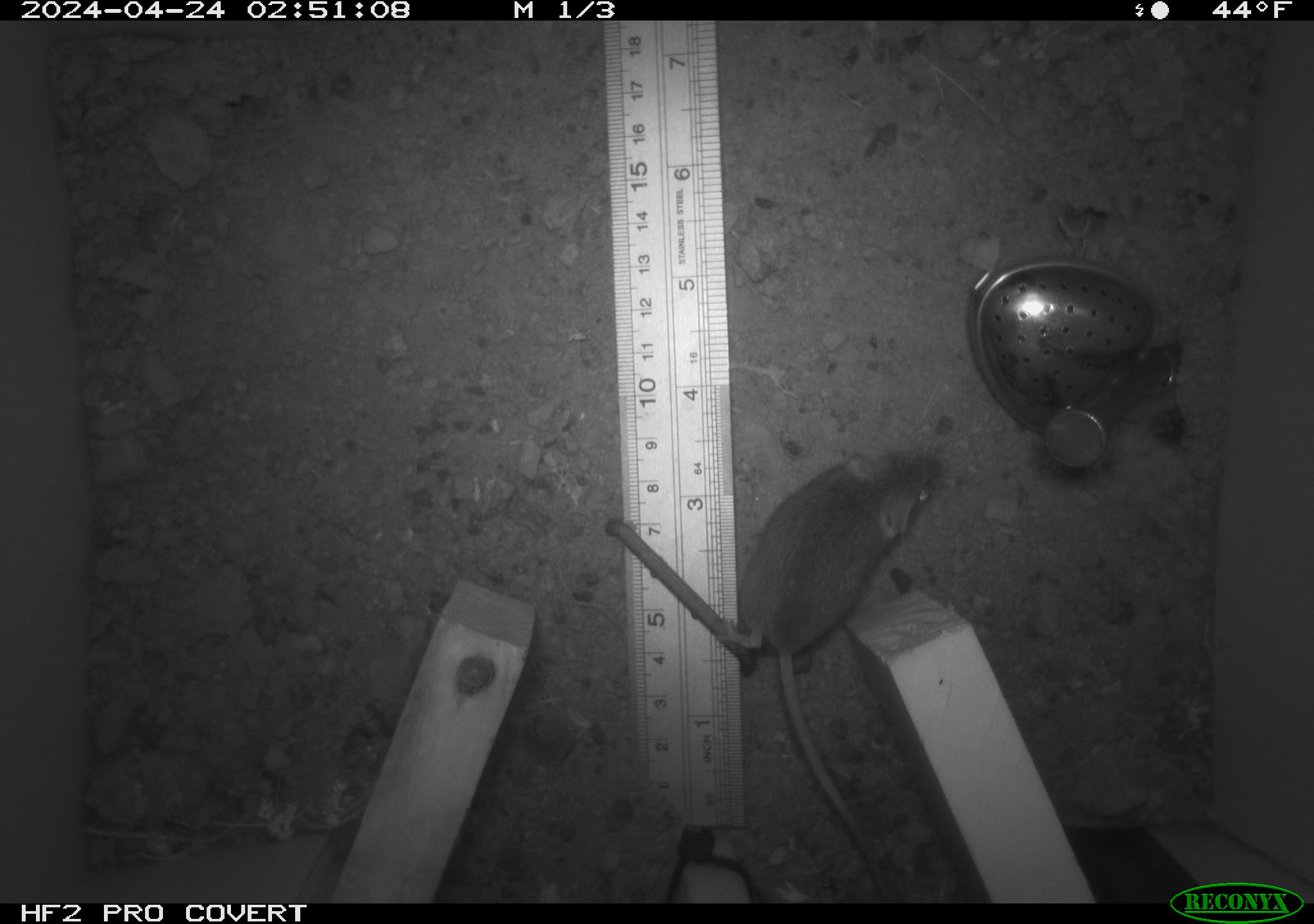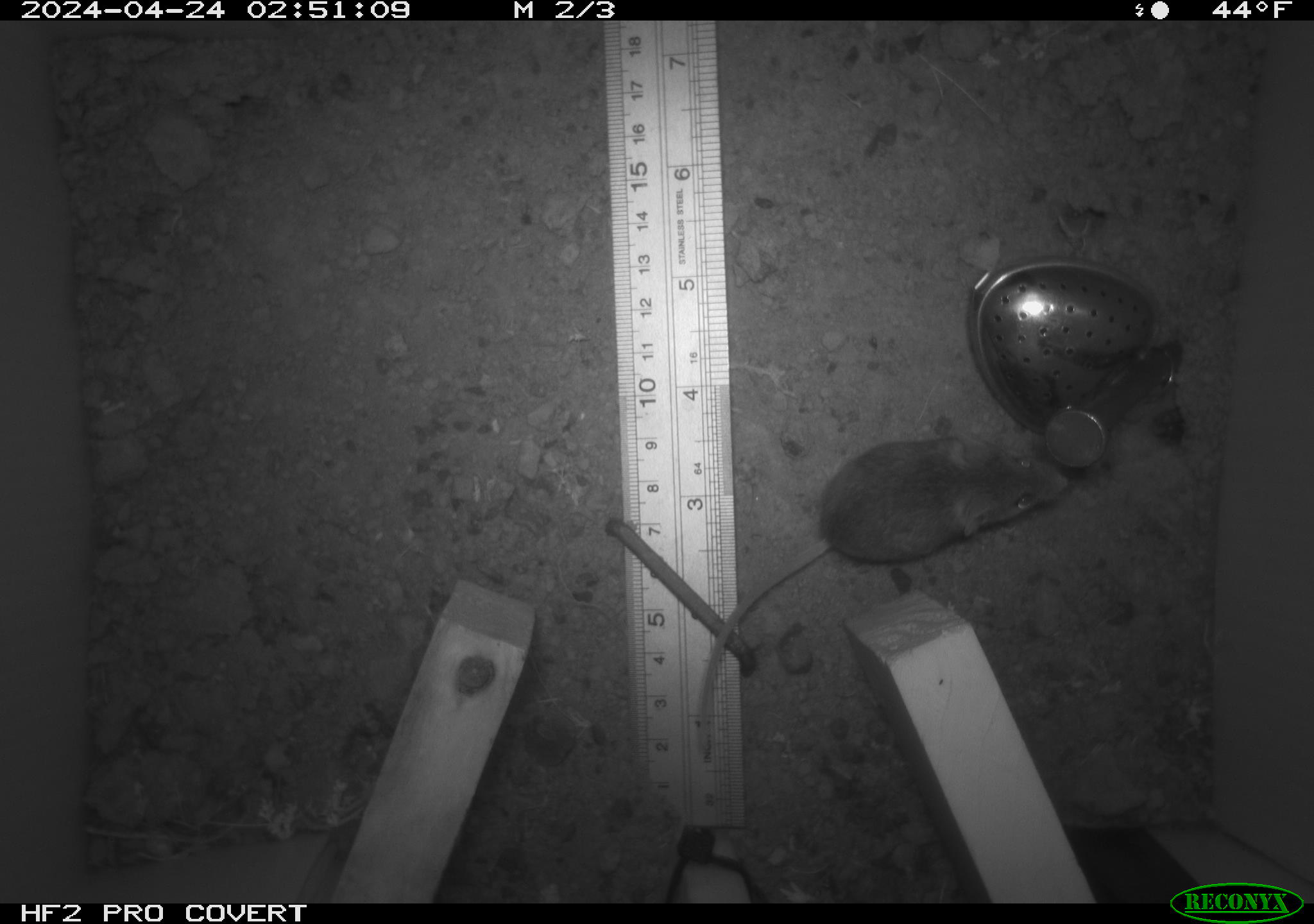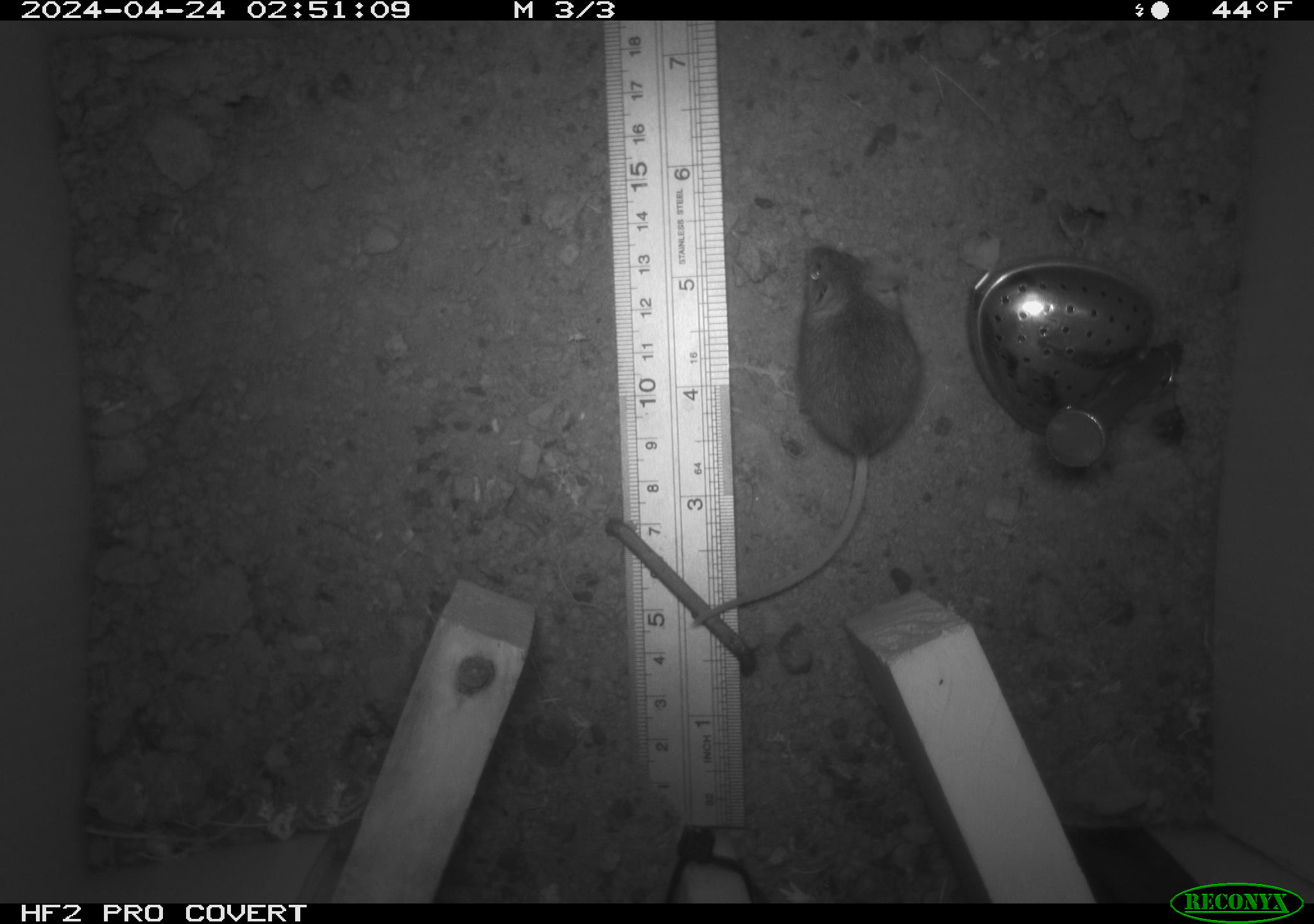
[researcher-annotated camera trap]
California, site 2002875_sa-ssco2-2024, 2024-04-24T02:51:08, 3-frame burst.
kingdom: Animalia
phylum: Chordata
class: Mammalia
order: Rodentia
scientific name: Rodentia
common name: mouse species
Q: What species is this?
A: Mouse species (Rodentia).